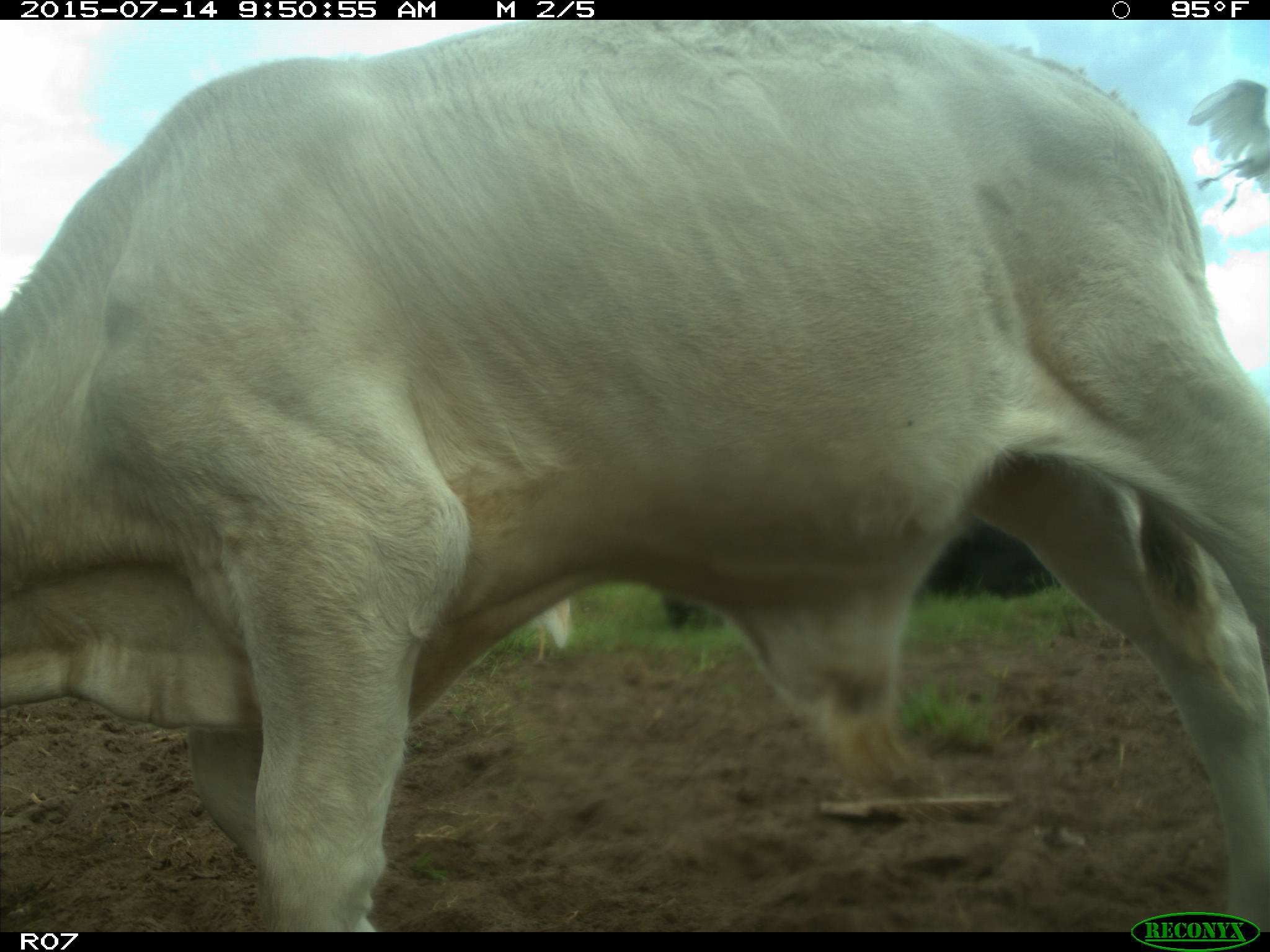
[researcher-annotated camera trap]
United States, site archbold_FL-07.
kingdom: Animalia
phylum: Chordata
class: Mammalia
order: Artiodactyla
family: Bovidae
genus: Bos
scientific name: Bos taurus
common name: domestic cow